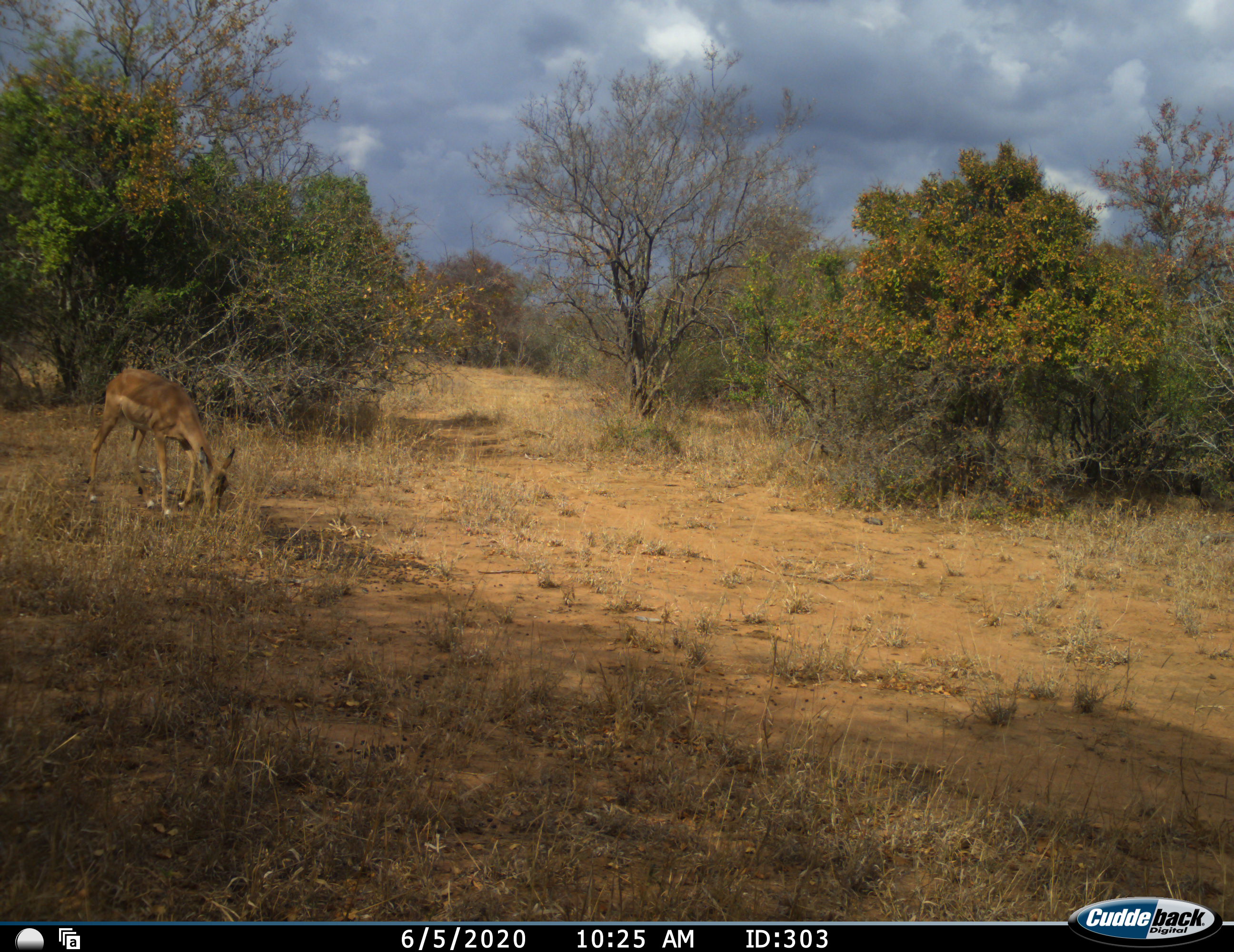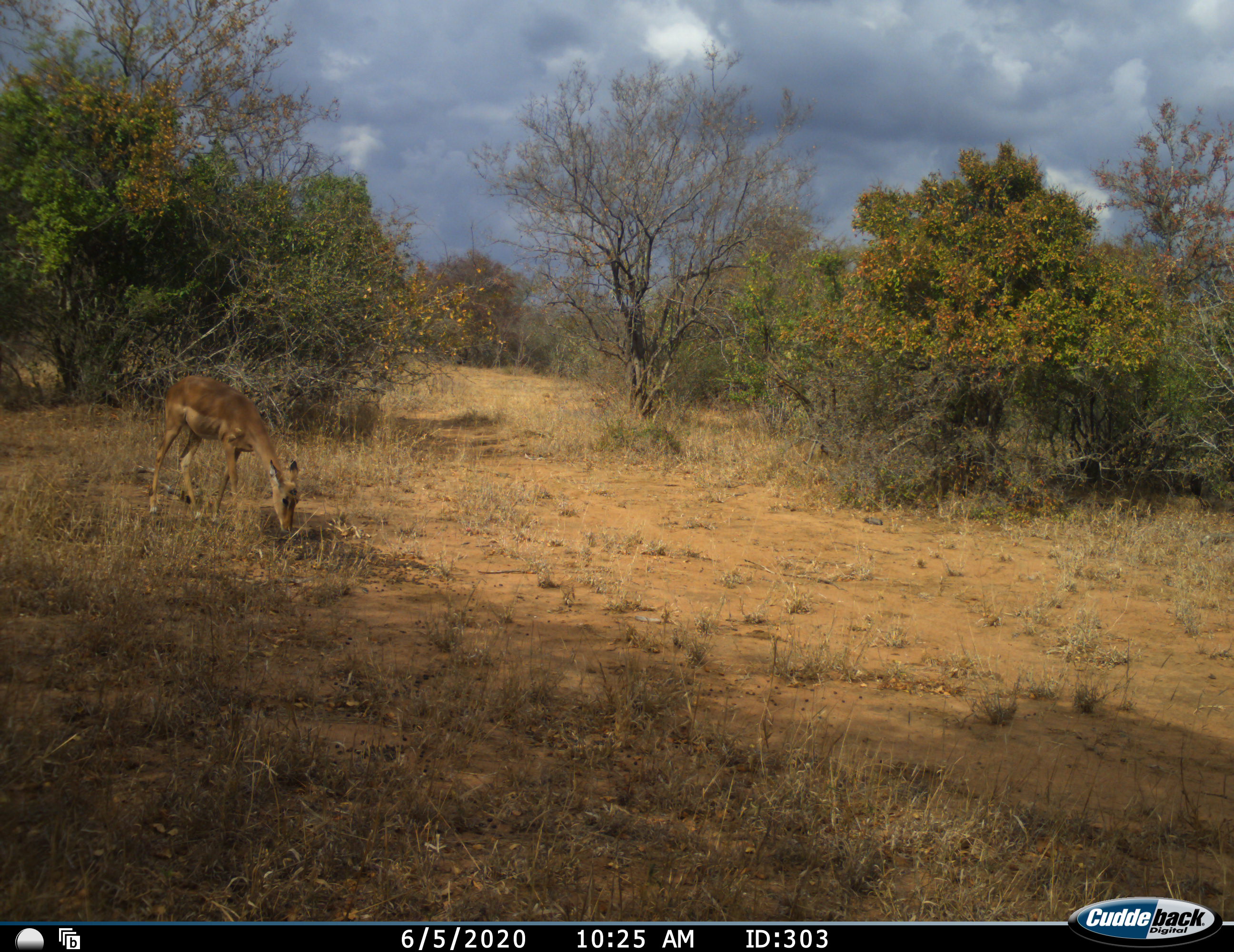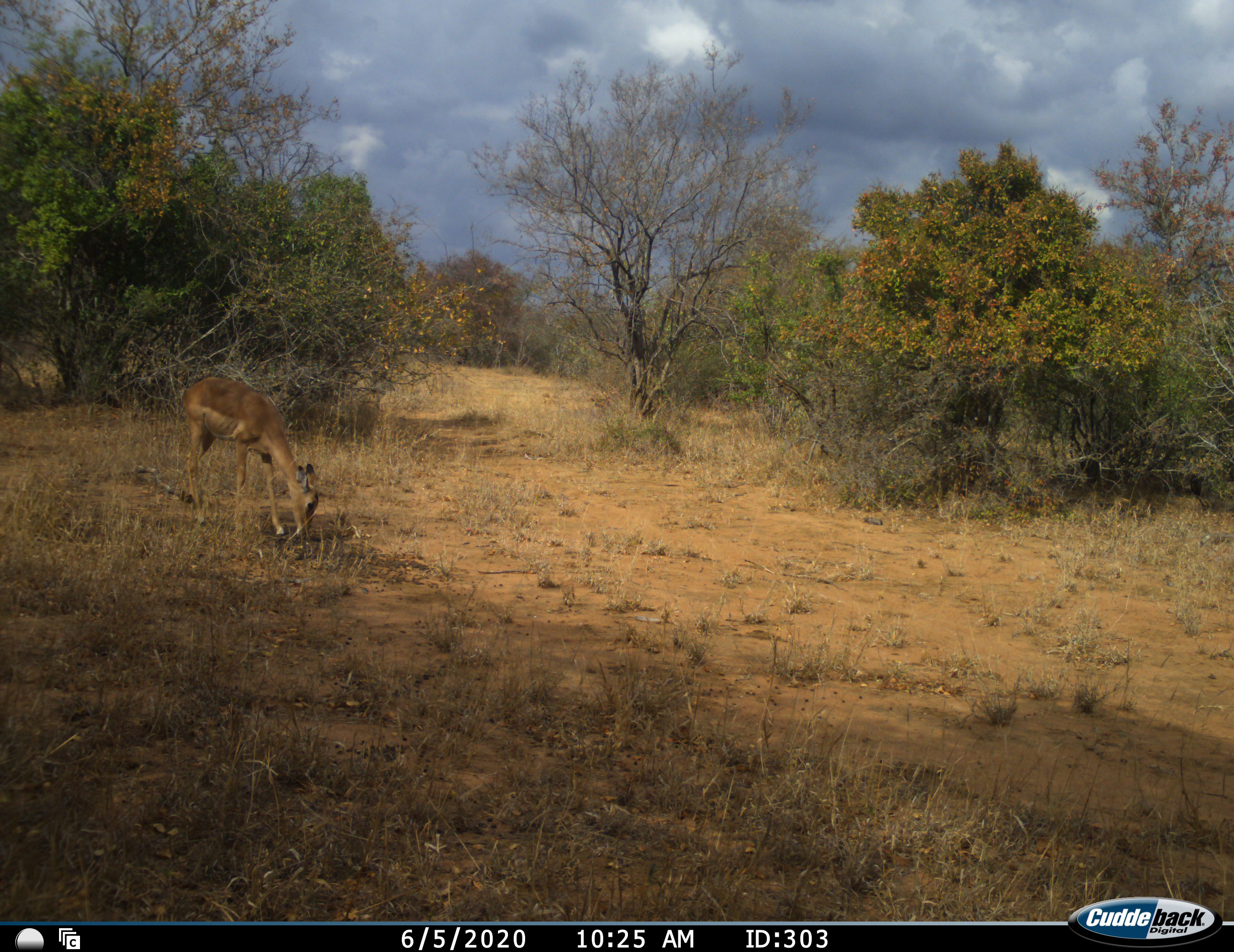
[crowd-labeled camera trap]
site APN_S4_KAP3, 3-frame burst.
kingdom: Animalia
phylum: Chordata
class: Mammalia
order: Artiodactyla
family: Bovidae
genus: Aepyceros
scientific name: Aepyceros melampus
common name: impala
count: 1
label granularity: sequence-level